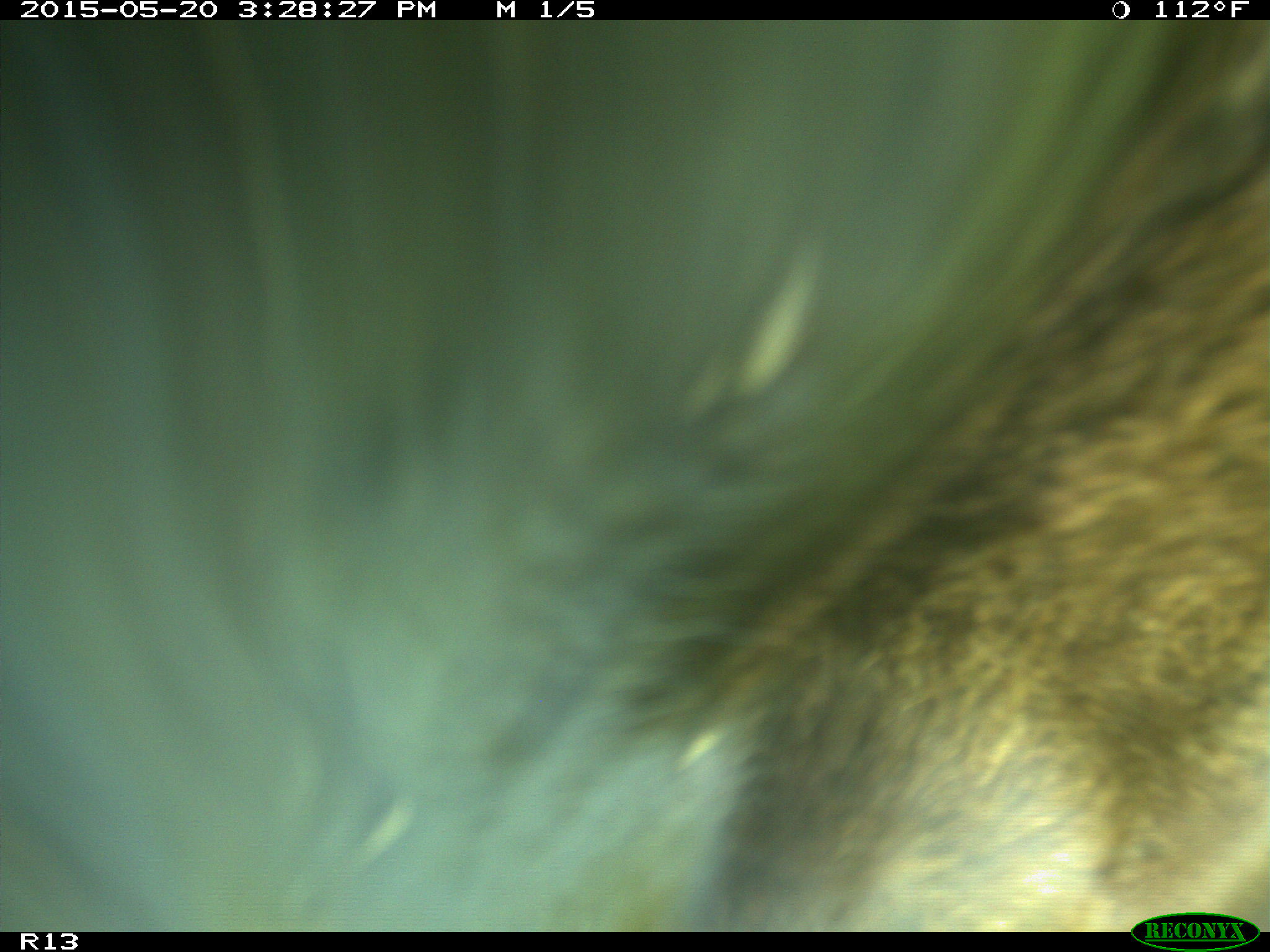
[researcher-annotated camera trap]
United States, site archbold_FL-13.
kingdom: Animalia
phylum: Chordata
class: Mammalia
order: Artiodactyla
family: Bovidae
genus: Bos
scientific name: Bos taurus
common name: domestic cow